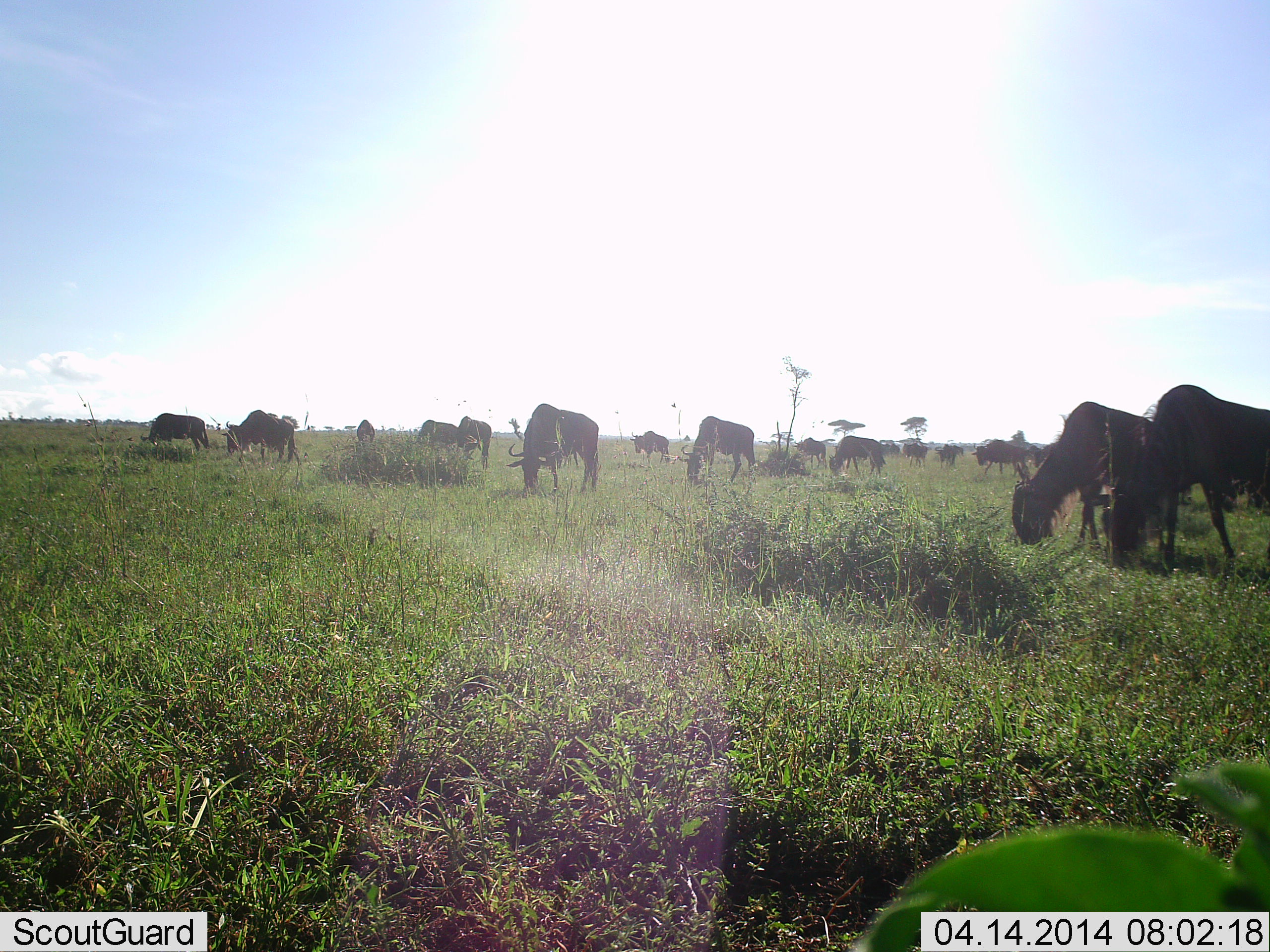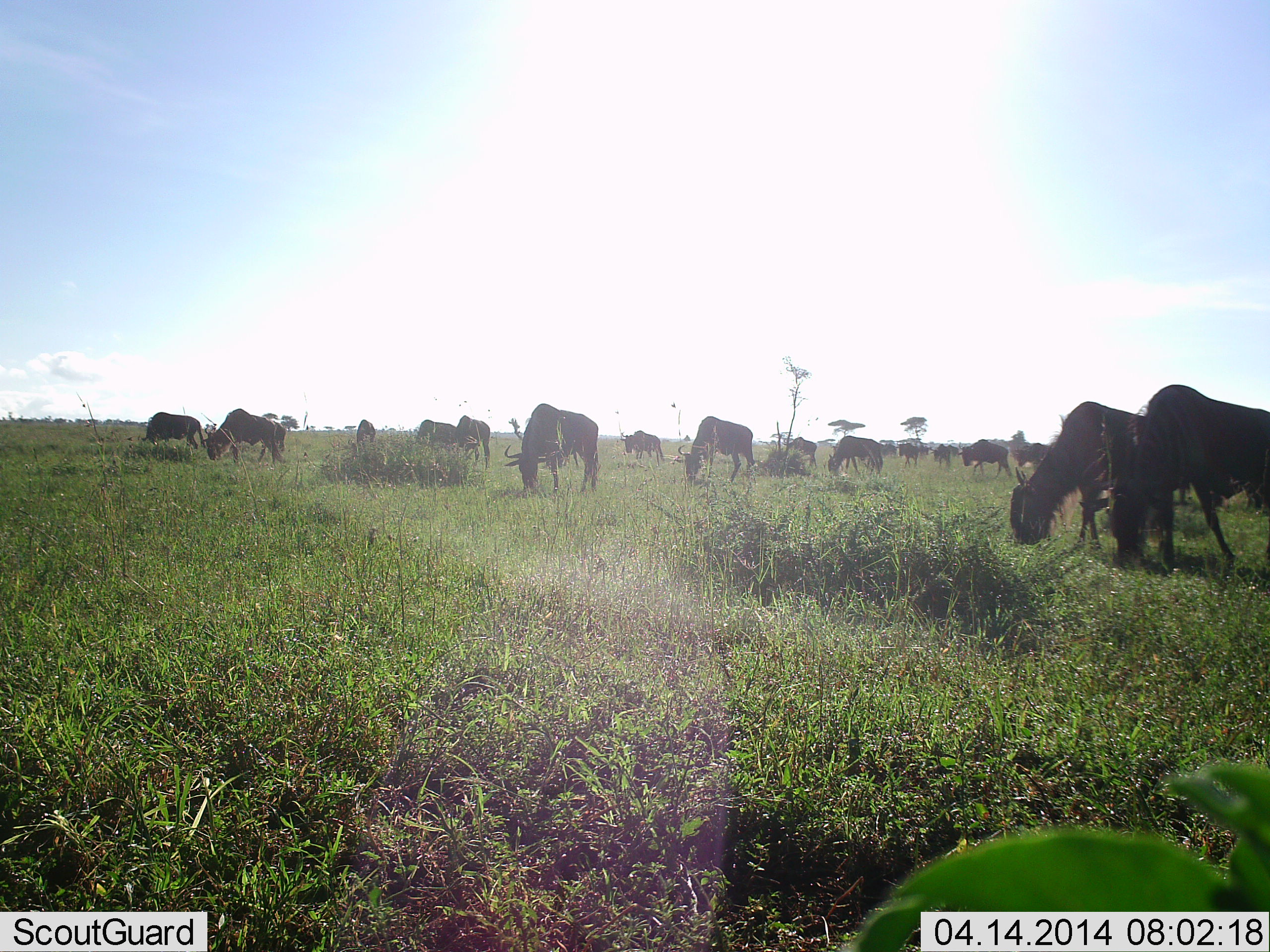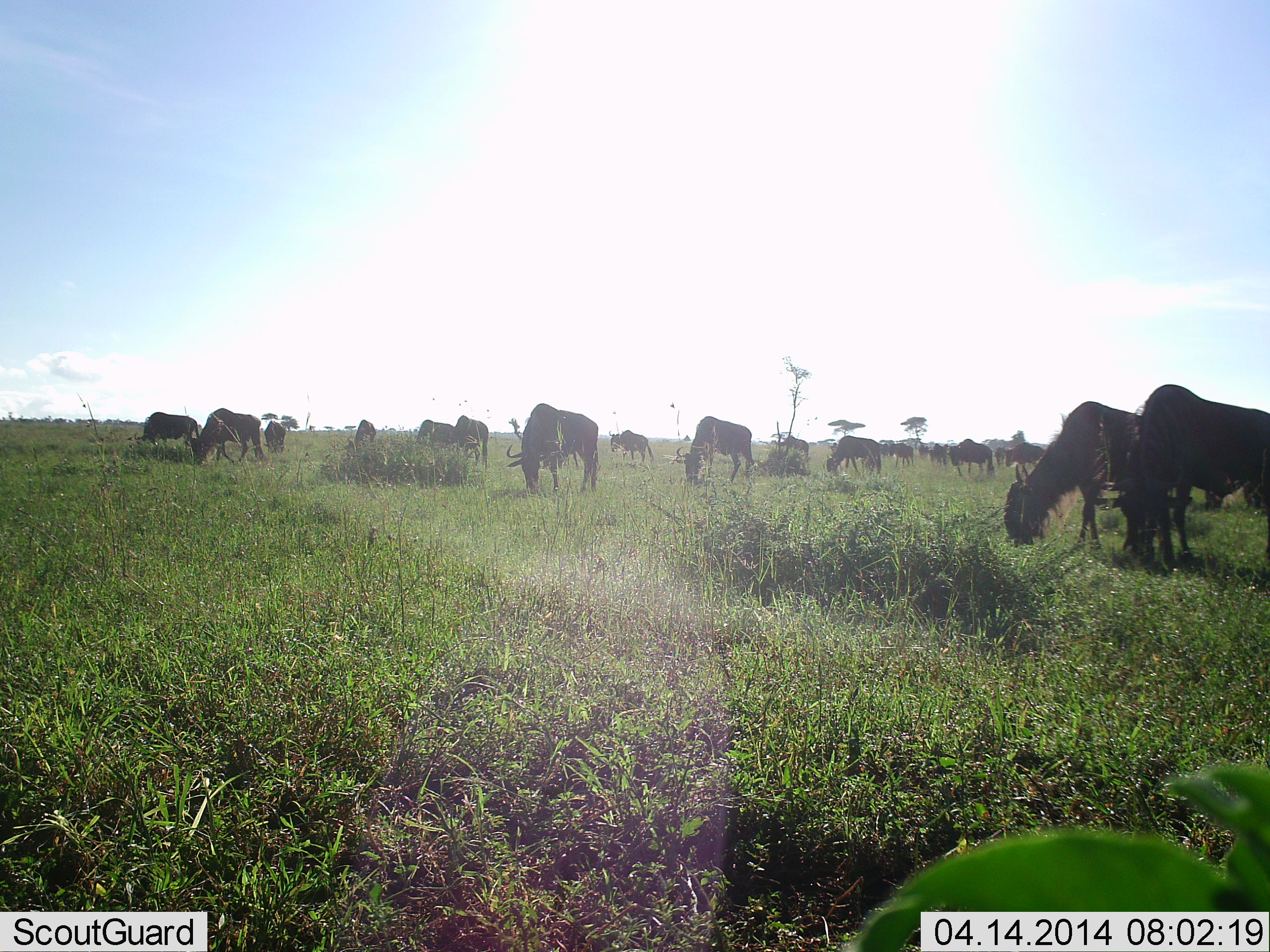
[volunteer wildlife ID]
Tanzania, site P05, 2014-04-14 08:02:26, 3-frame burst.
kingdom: Animalia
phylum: Chordata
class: Mammalia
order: Artiodactyla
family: Bovidae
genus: Connochaetes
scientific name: Connochaetes taurinus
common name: blue wildebeest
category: wildebeest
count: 11-50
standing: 40%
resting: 0%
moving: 40%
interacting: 0%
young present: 0%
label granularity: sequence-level